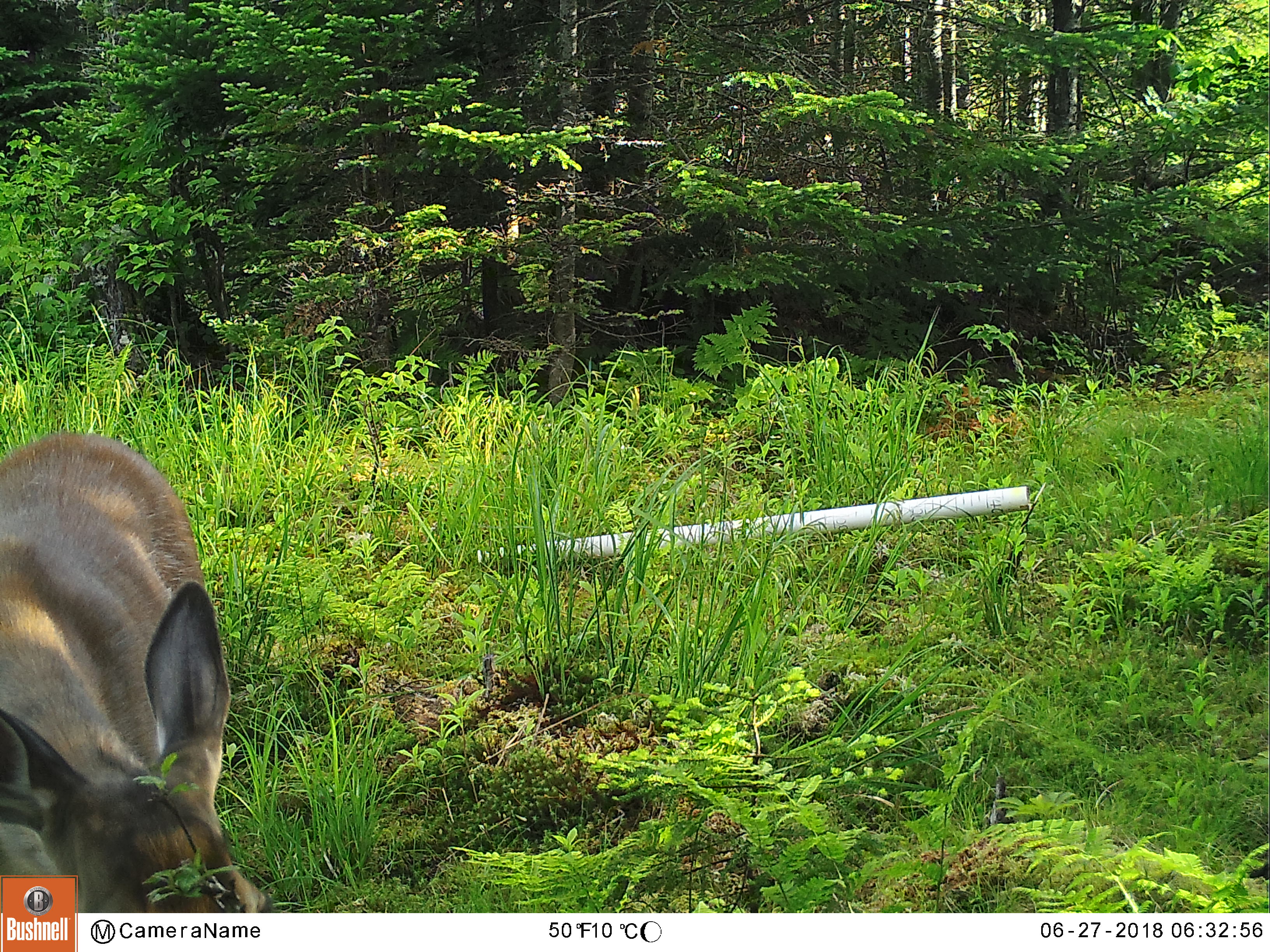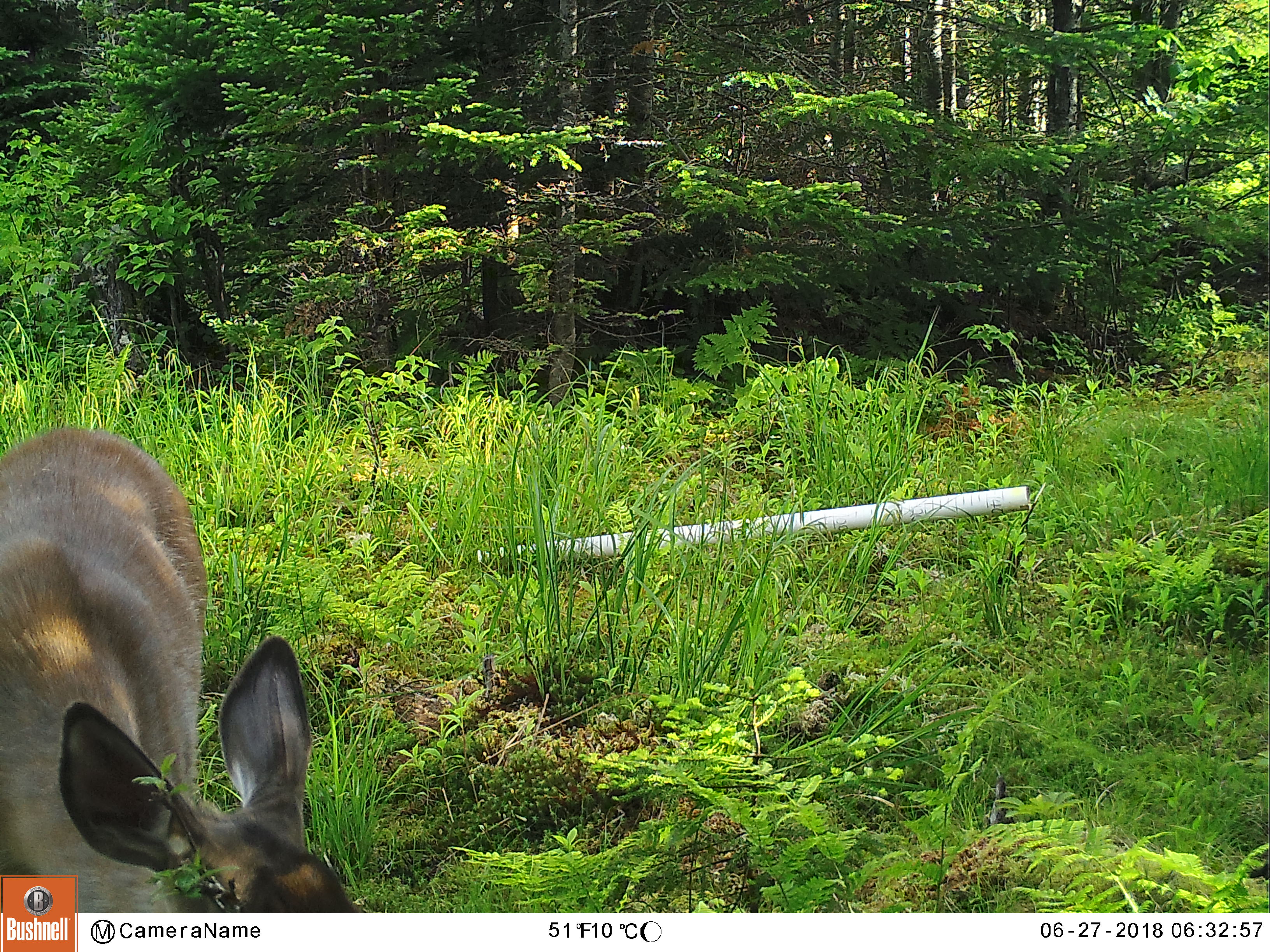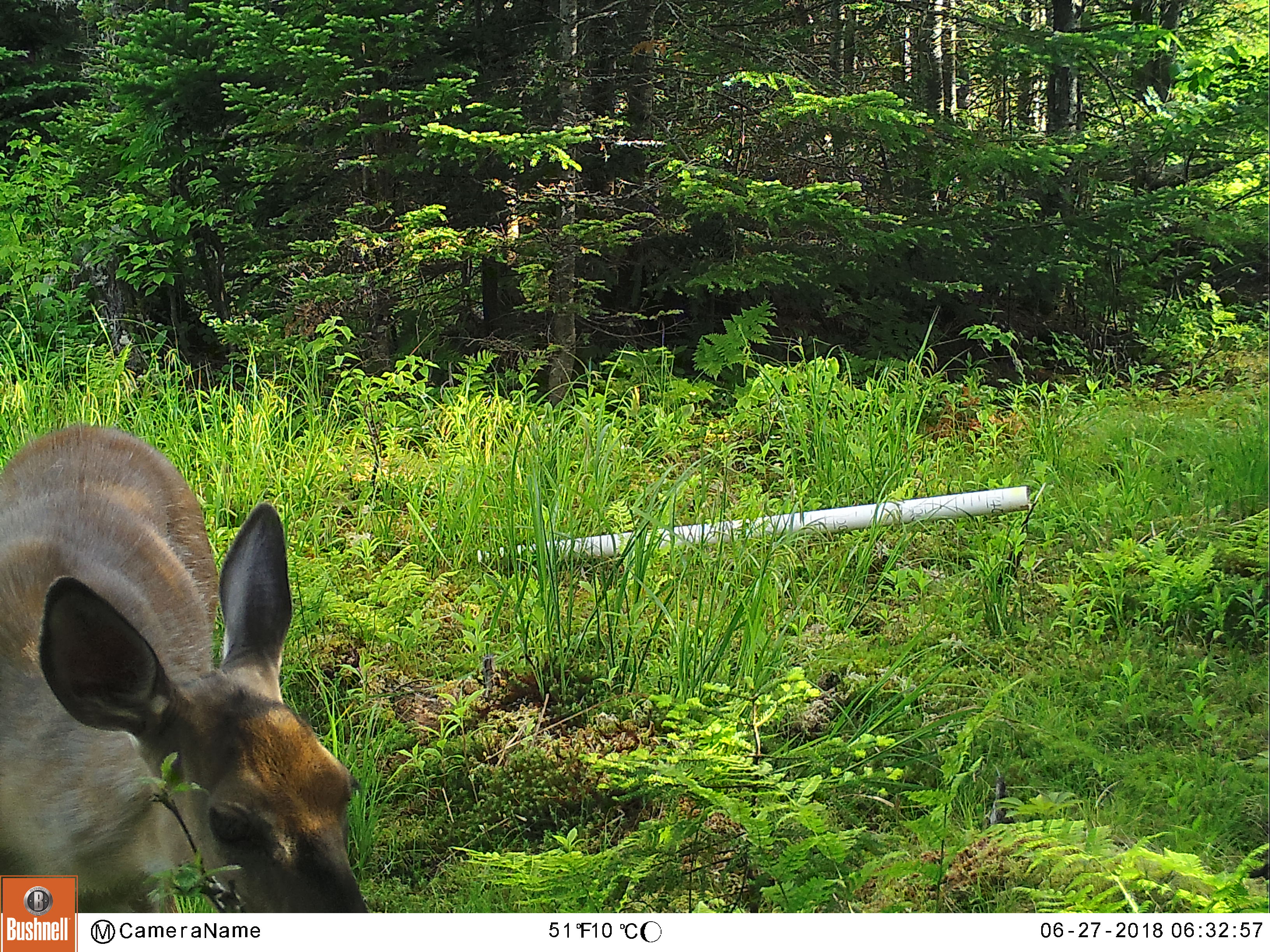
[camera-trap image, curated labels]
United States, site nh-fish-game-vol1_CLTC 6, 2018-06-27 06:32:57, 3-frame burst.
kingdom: Animalia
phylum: Chordata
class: Mammalia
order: Artiodactyla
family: Cervidae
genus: Odocoileus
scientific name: Odocoileus virginianus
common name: white-tailed deer